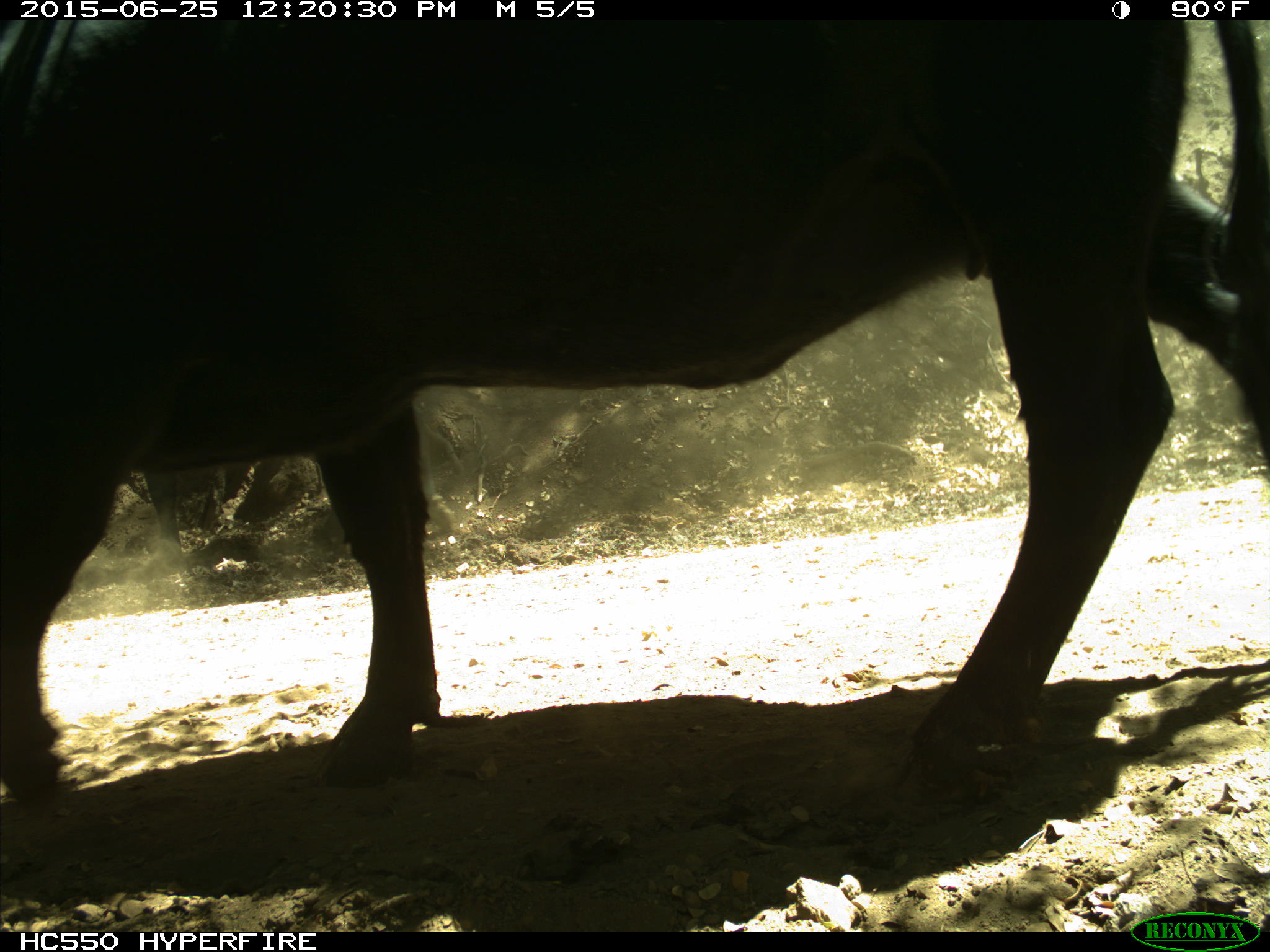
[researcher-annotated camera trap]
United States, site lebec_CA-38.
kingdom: Animalia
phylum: Chordata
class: Mammalia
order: Artiodactyla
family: Bovidae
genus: Bos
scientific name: Bos taurus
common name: domestic cow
Bos taurus (domestic cow).